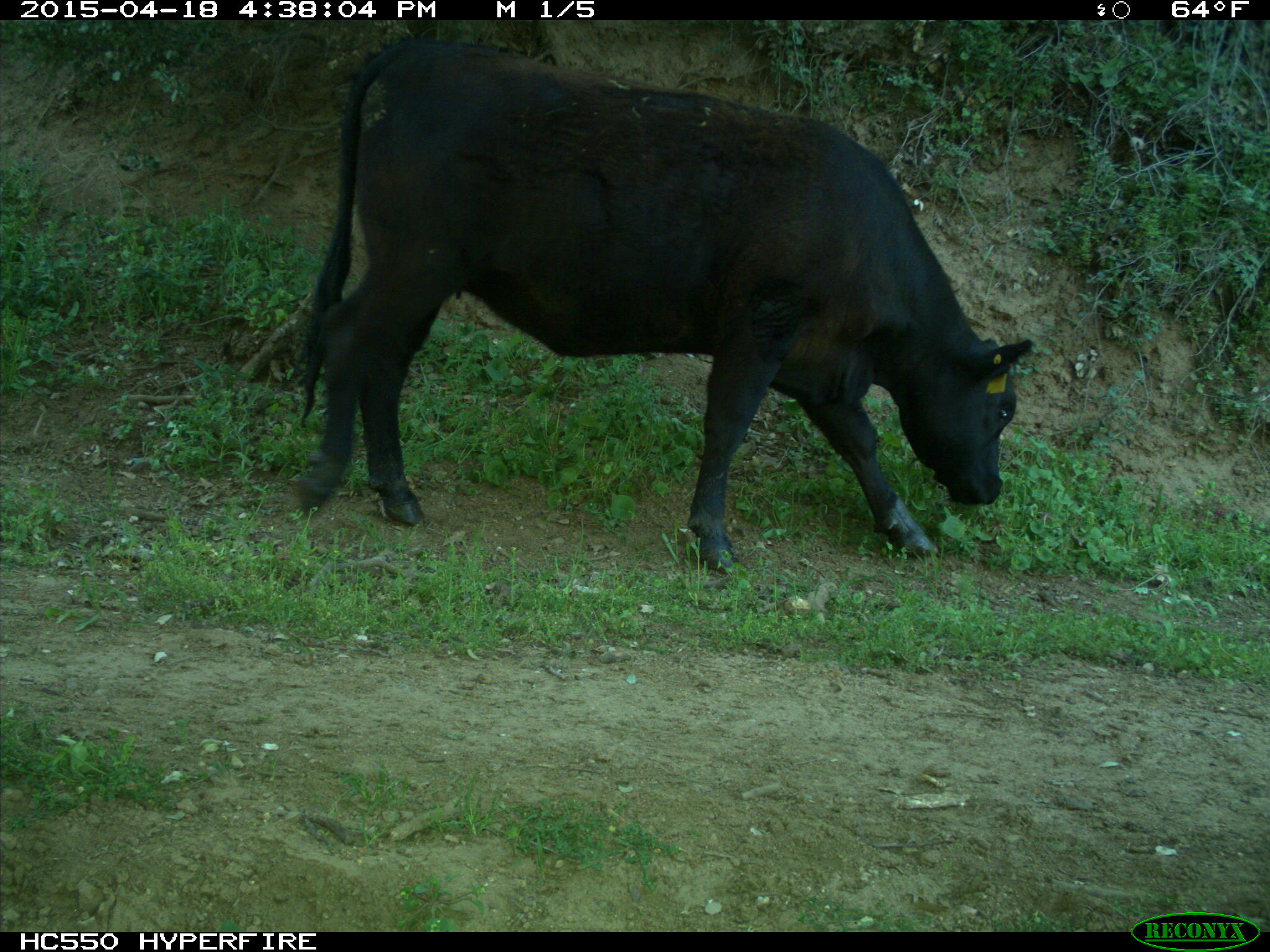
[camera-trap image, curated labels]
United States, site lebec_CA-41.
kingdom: Animalia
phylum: Chordata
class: Mammalia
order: Artiodactyla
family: Bovidae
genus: Bos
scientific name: Bos taurus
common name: domestic cow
Bos taurus (domestic cow).